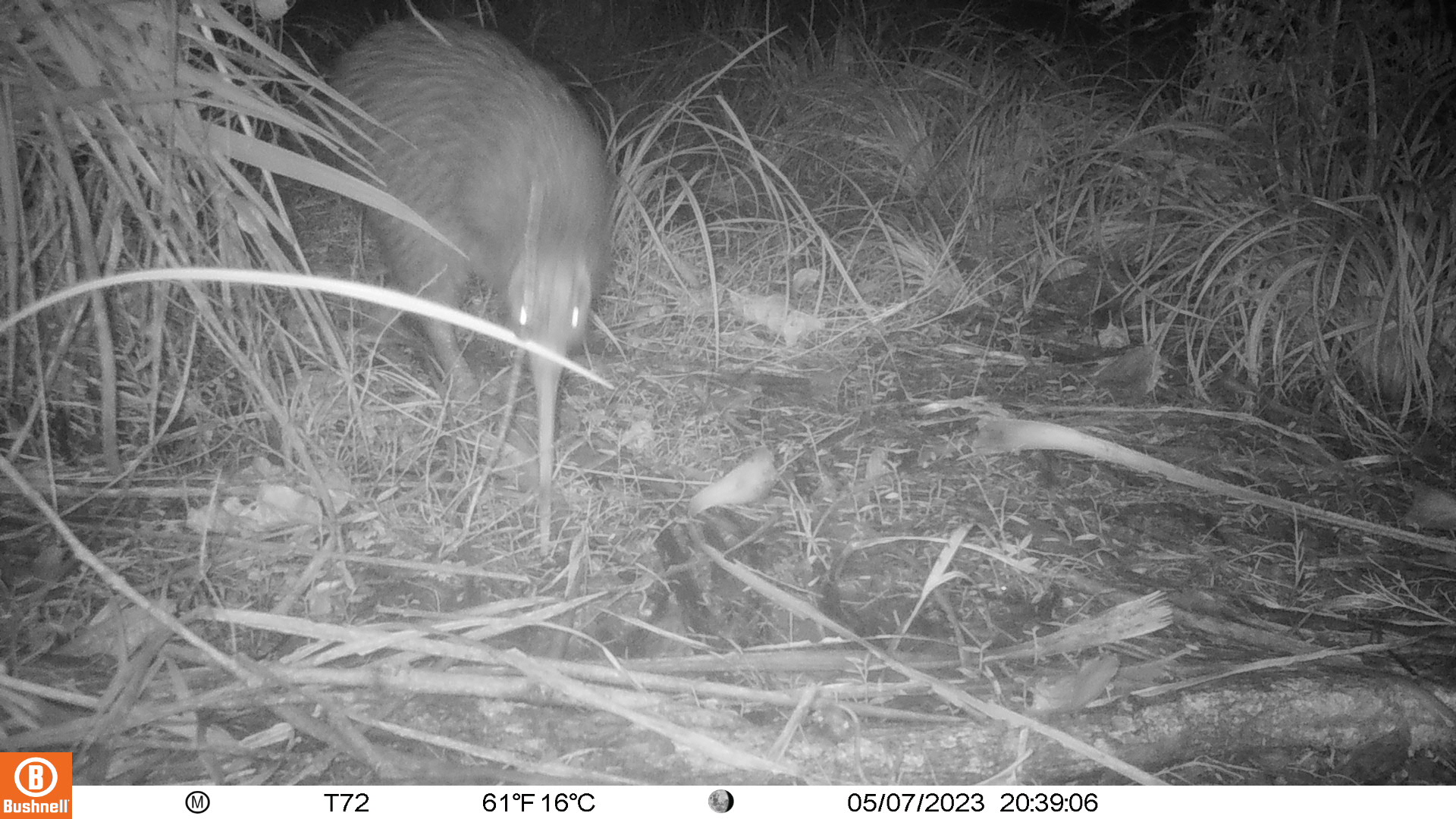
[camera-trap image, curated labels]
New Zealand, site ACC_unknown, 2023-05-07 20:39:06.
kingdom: Animalia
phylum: Chordata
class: Aves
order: Apterygiformes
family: Apterygidae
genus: Apteryx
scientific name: Apteryx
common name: kiwi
Kiwi (Apteryx).